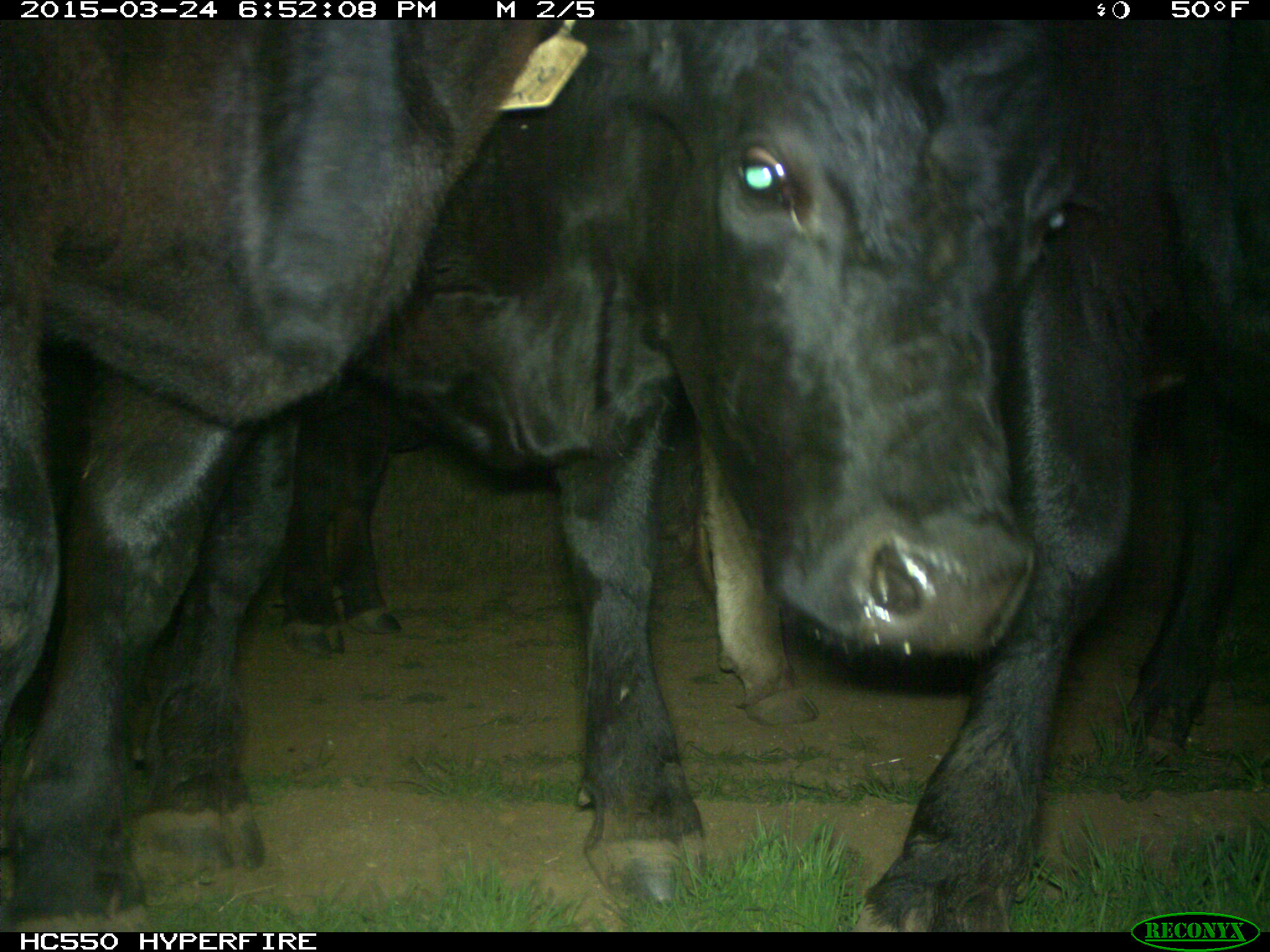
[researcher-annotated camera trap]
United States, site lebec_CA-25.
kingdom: Animalia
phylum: Chordata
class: Mammalia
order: Artiodactyla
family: Bovidae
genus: Bos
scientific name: Bos taurus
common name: domestic cow